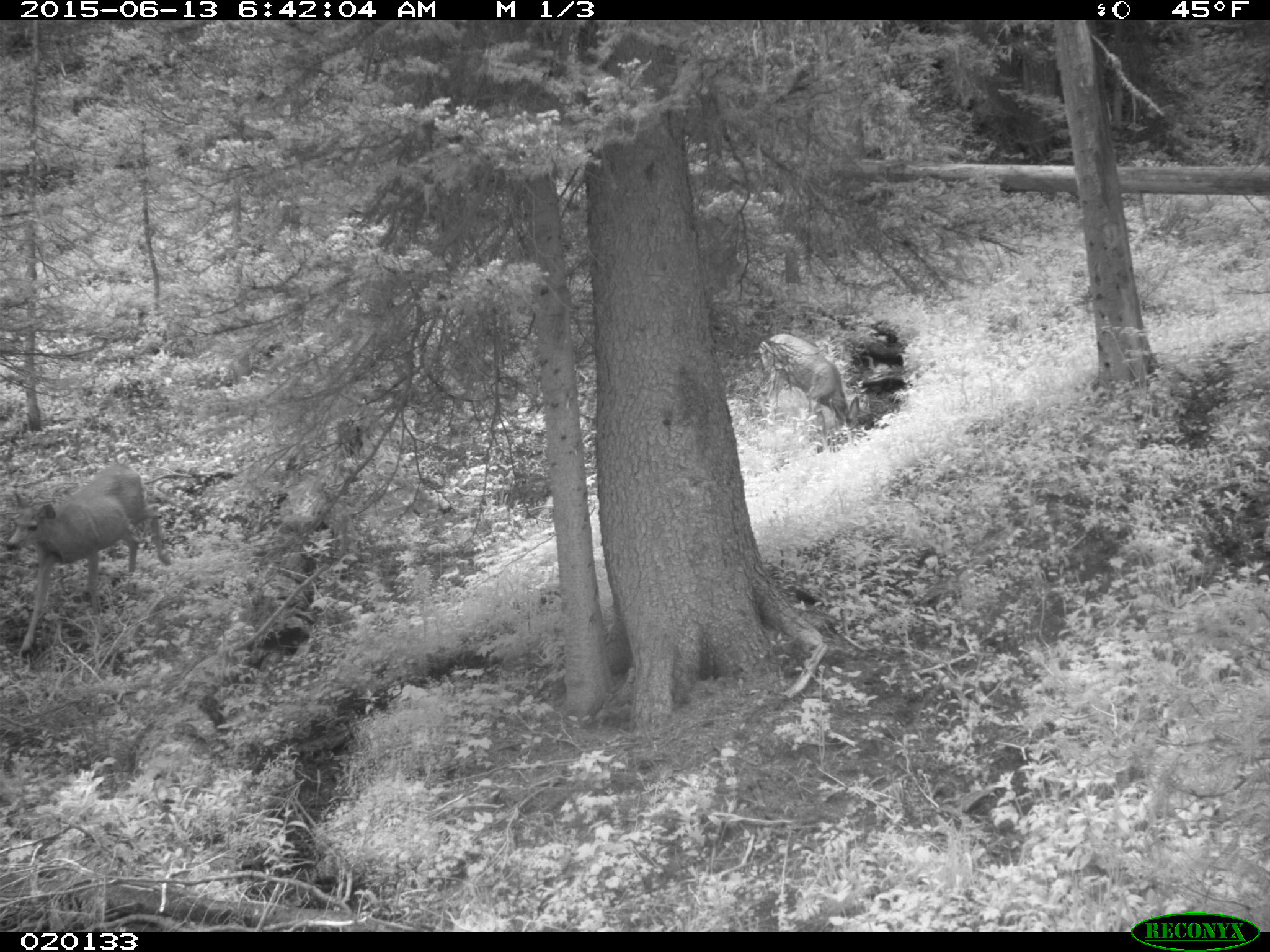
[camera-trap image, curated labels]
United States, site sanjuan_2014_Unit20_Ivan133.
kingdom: Animalia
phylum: Chordata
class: Mammalia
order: Artiodactyla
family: Cervidae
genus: Odocoileus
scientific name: Odocoileus hemionus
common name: mule deer